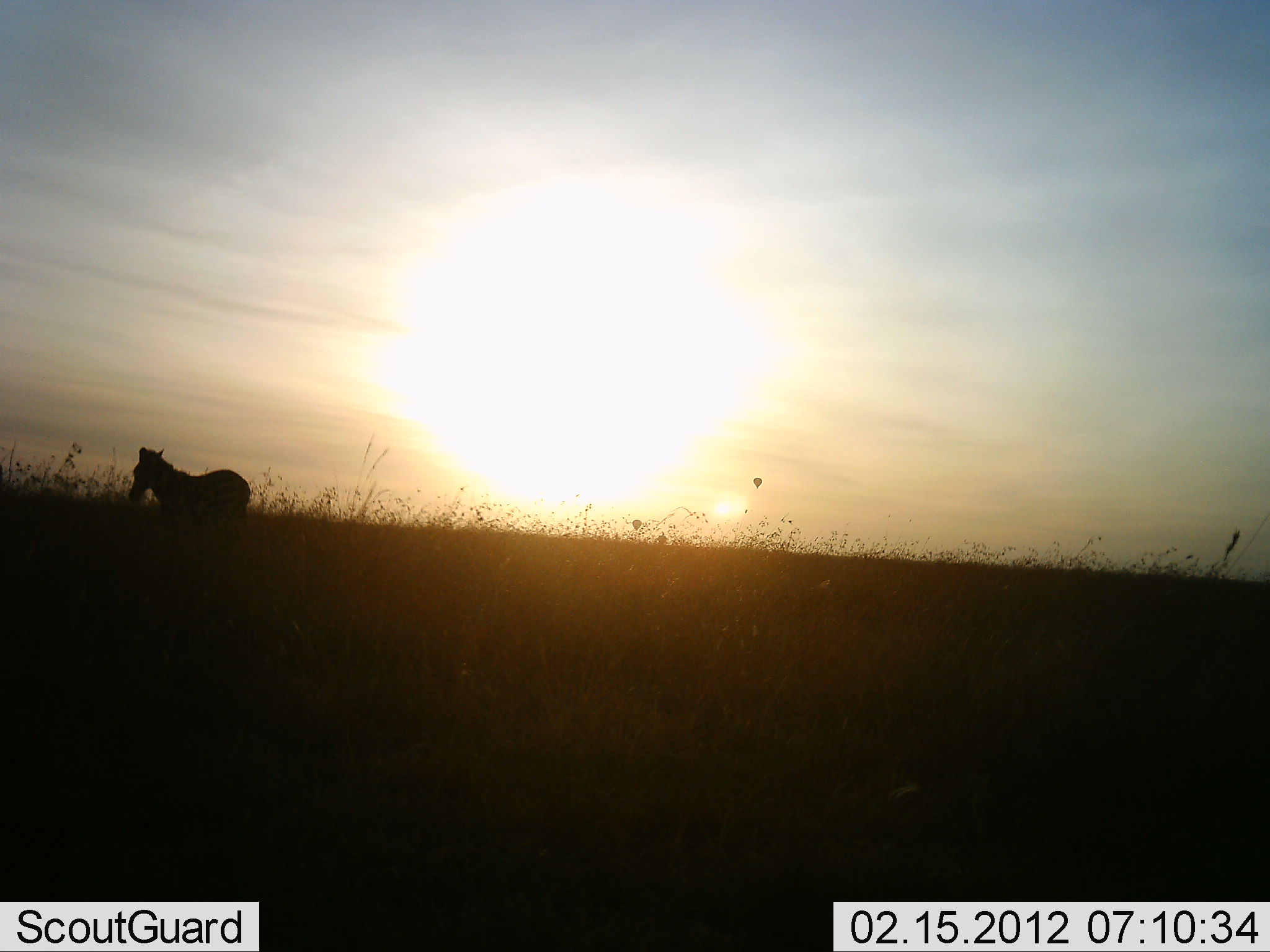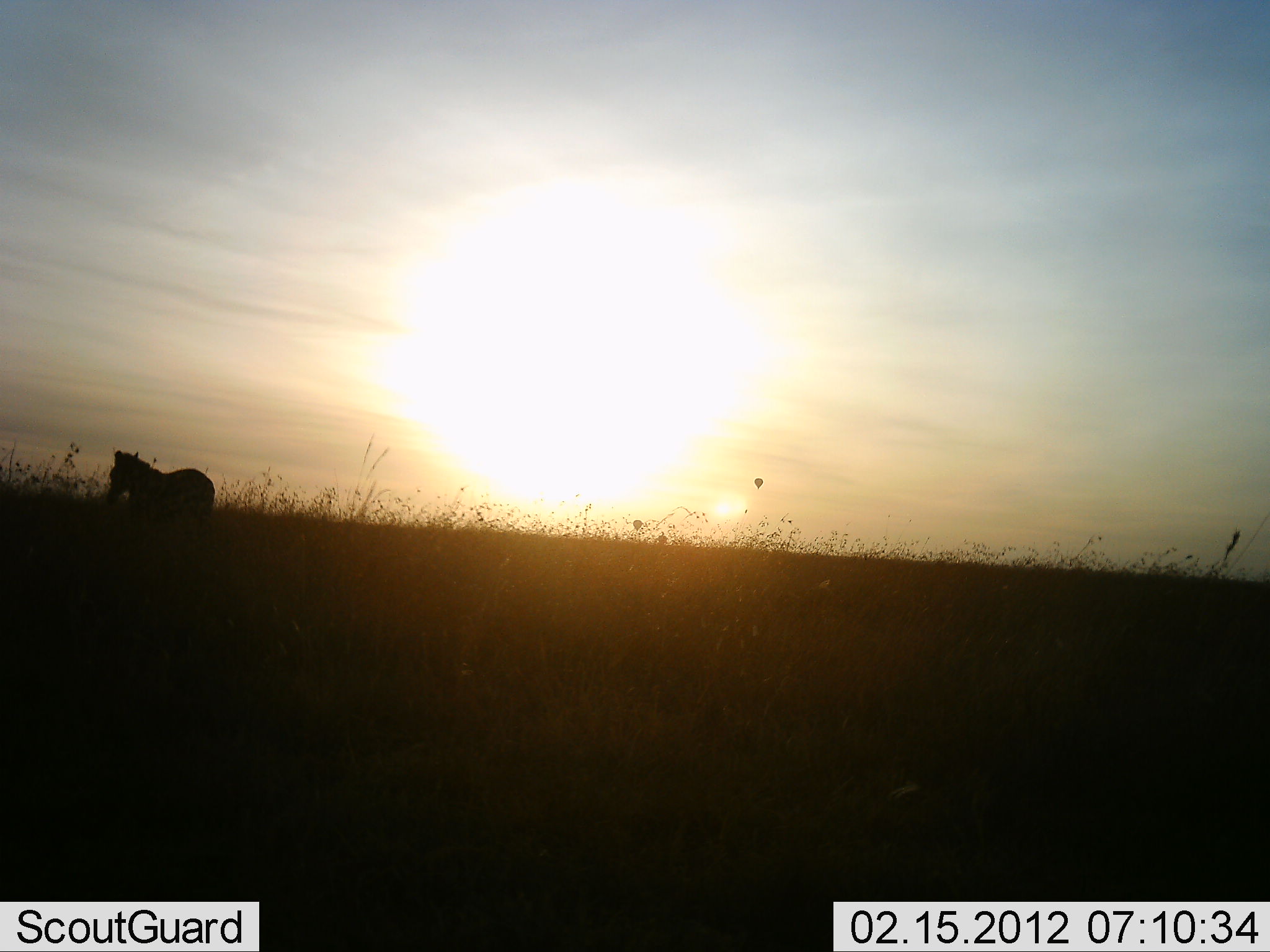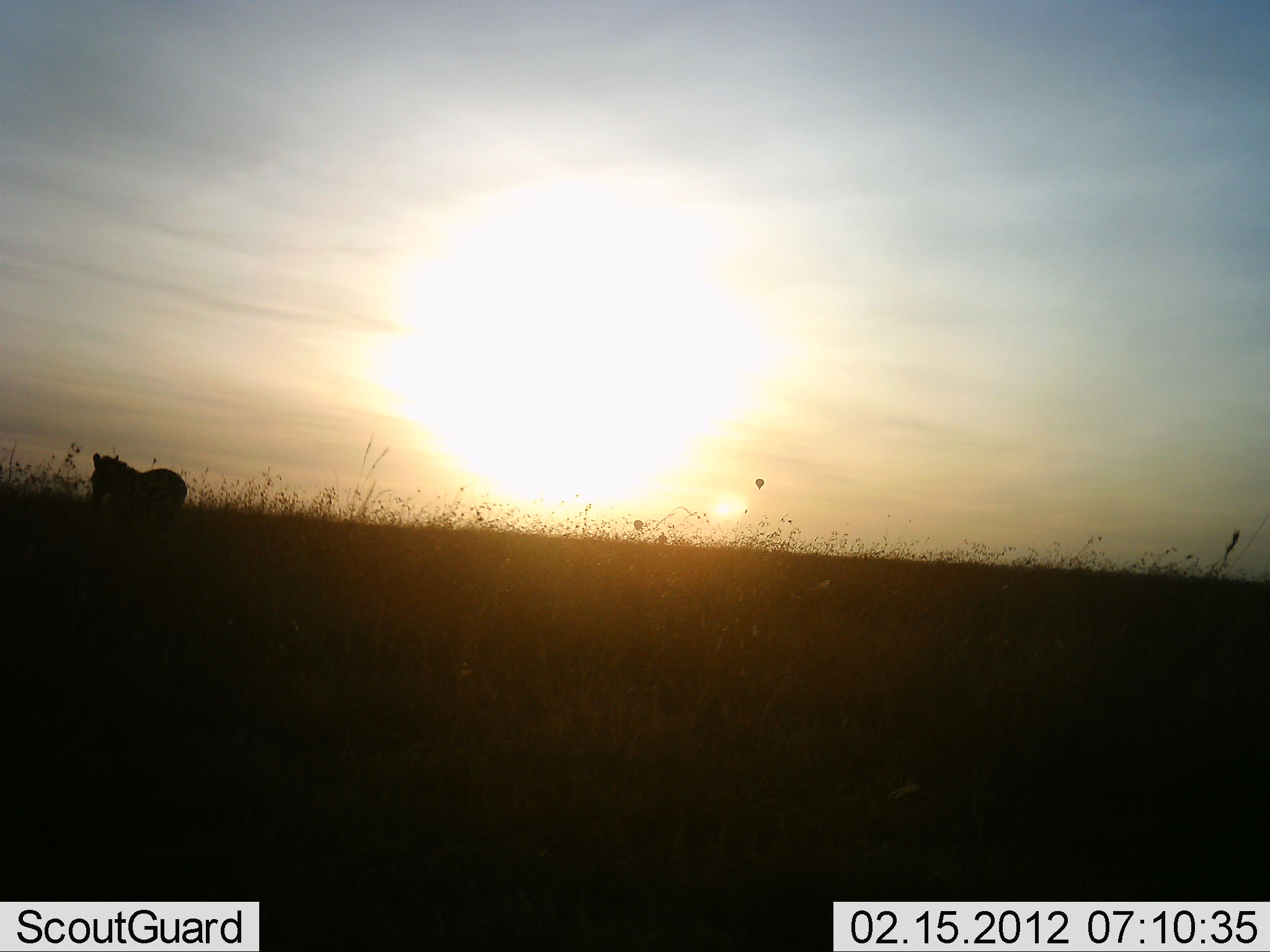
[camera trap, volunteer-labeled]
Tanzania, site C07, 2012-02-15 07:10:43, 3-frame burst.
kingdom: Animalia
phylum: Chordata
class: Mammalia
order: Perissodactyla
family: Equidae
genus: Equus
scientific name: Equus quagga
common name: plains zebra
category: zebra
Zebra (plains zebra) (Equus quagga), count 1. Behavior (volunteer vote fractions): standing 12%, resting 0%, moving 88%, interacting 0%. Young present (vote fraction): 0%. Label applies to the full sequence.